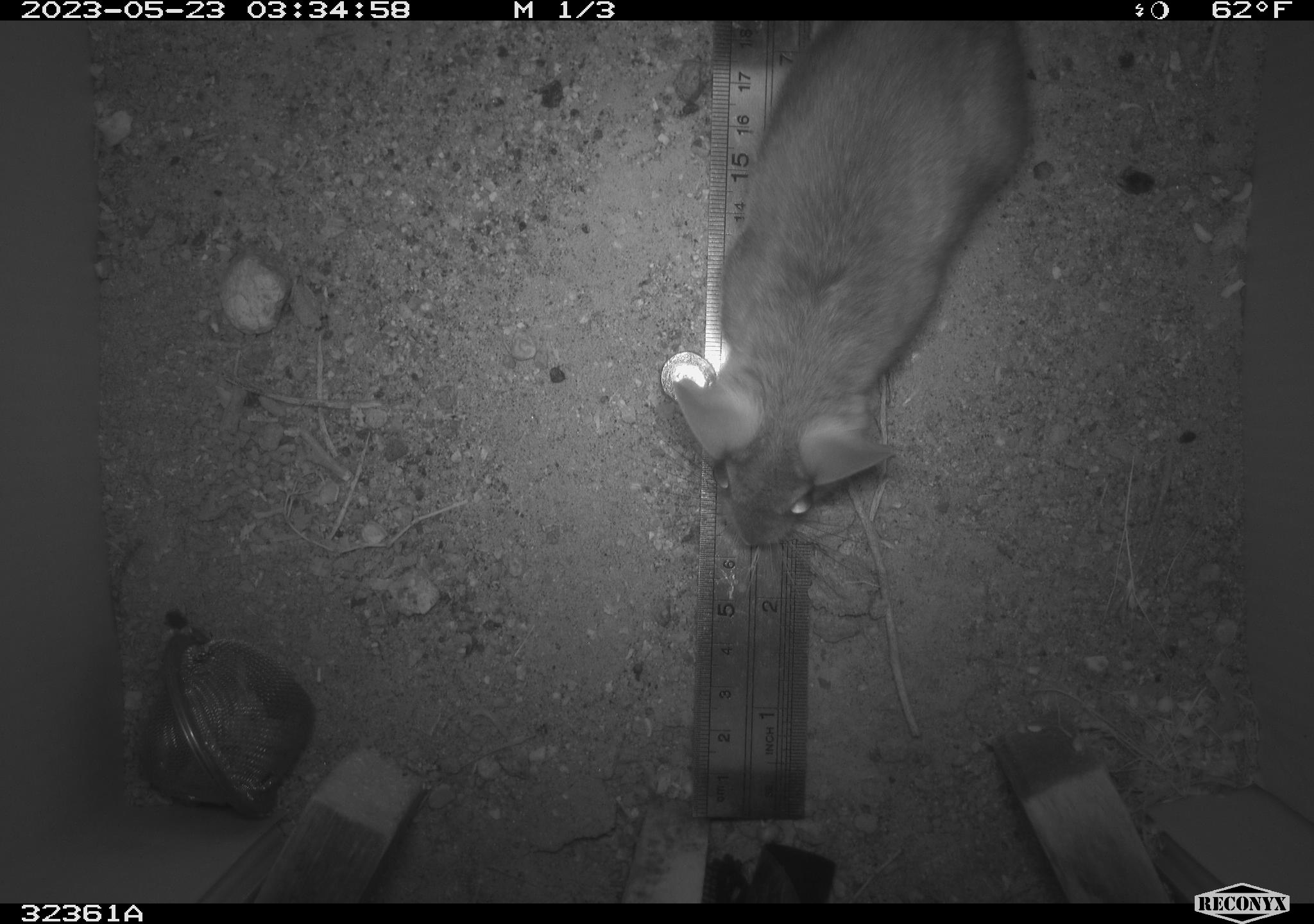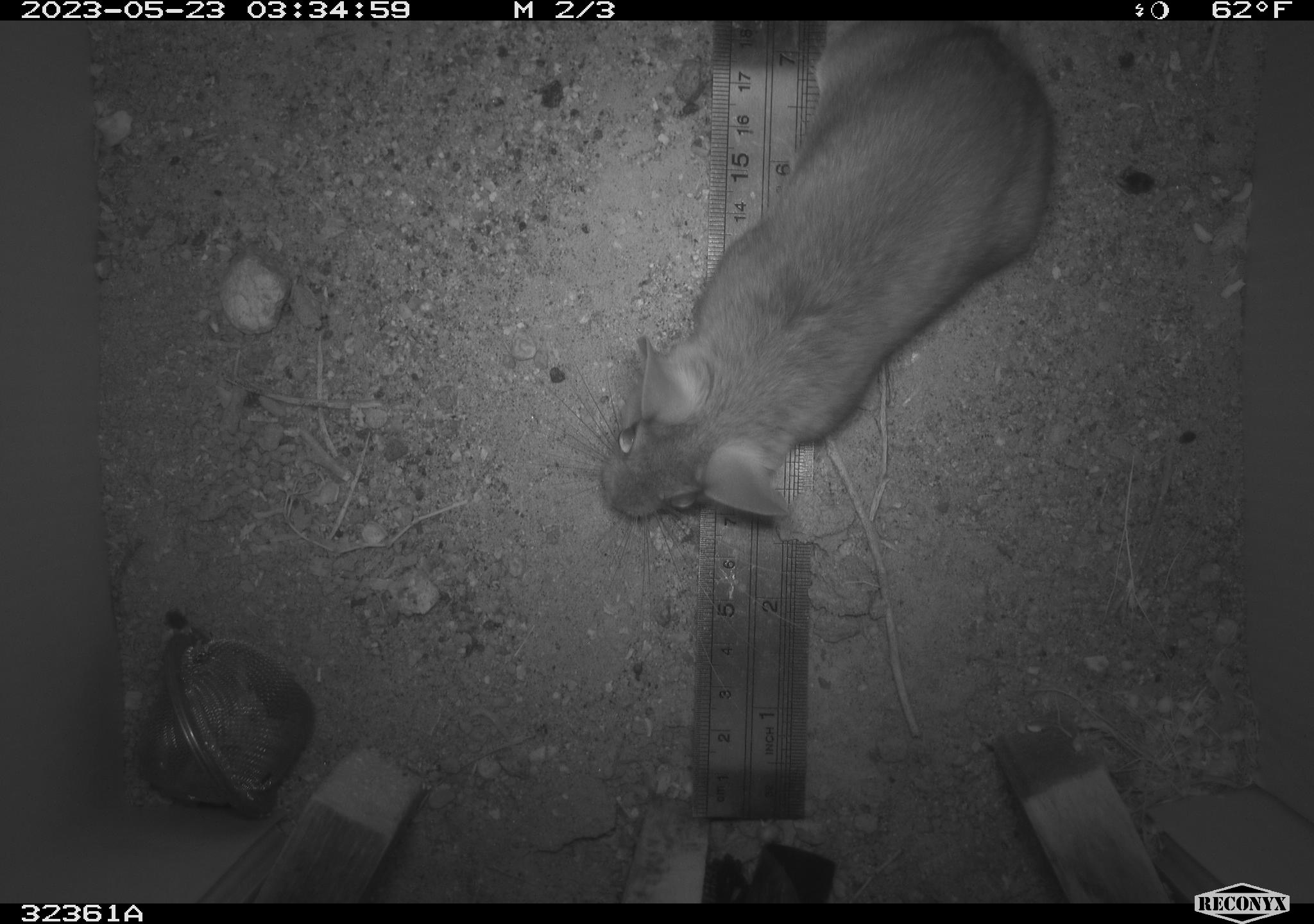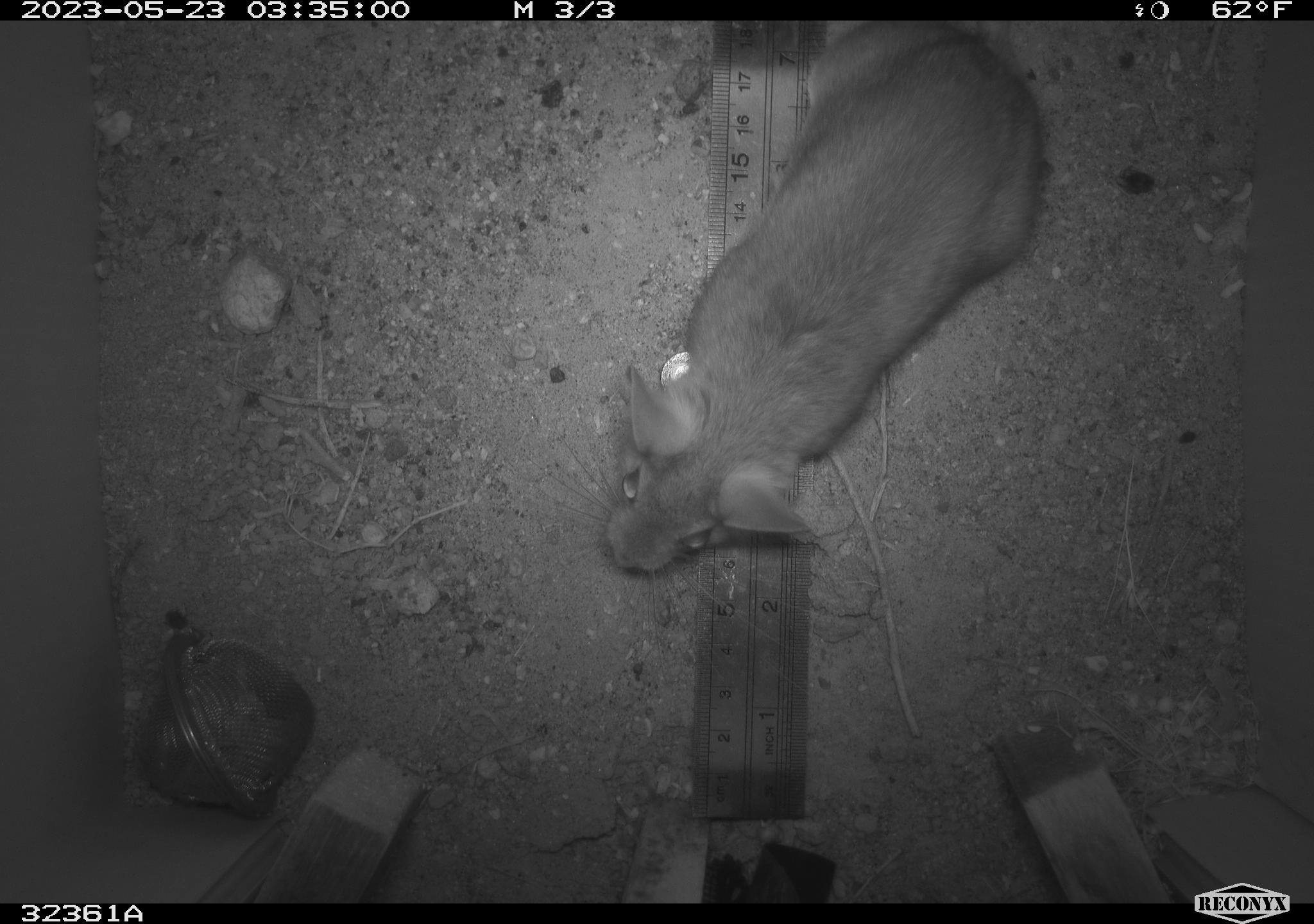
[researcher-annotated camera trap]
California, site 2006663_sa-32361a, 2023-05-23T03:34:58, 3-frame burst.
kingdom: Animalia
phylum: Chordata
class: Mammalia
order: Rodentia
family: Cricetidae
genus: Neotoma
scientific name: Neotoma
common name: pack rat or woodrat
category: neotoma species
Neotoma species (pack rat or woodrat) (Neotoma).